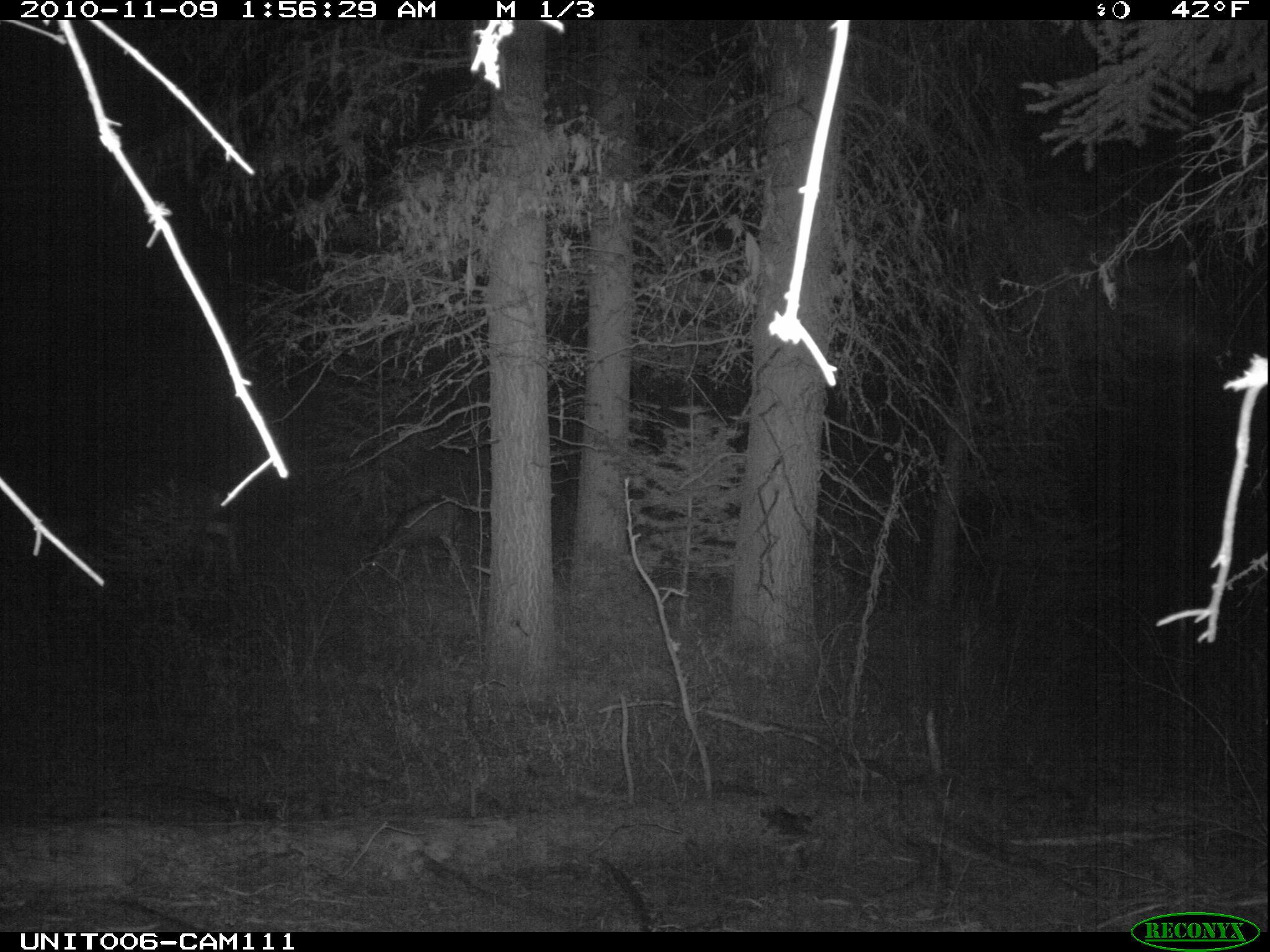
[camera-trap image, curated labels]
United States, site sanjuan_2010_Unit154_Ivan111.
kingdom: Animalia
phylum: Chordata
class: Mammalia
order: Artiodactyla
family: Cervidae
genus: Odocoileus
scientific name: Odocoileus hemionus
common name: mule deer